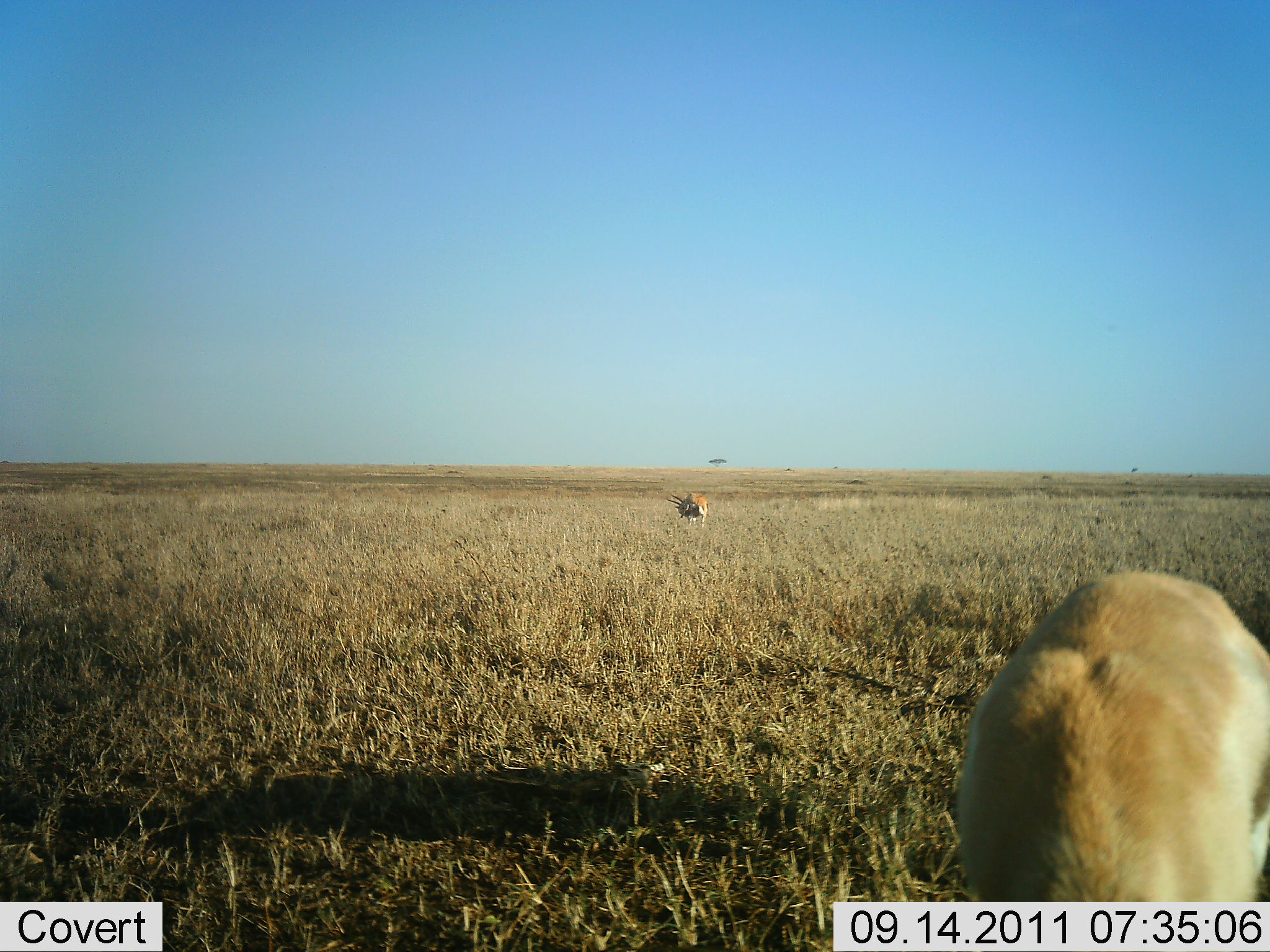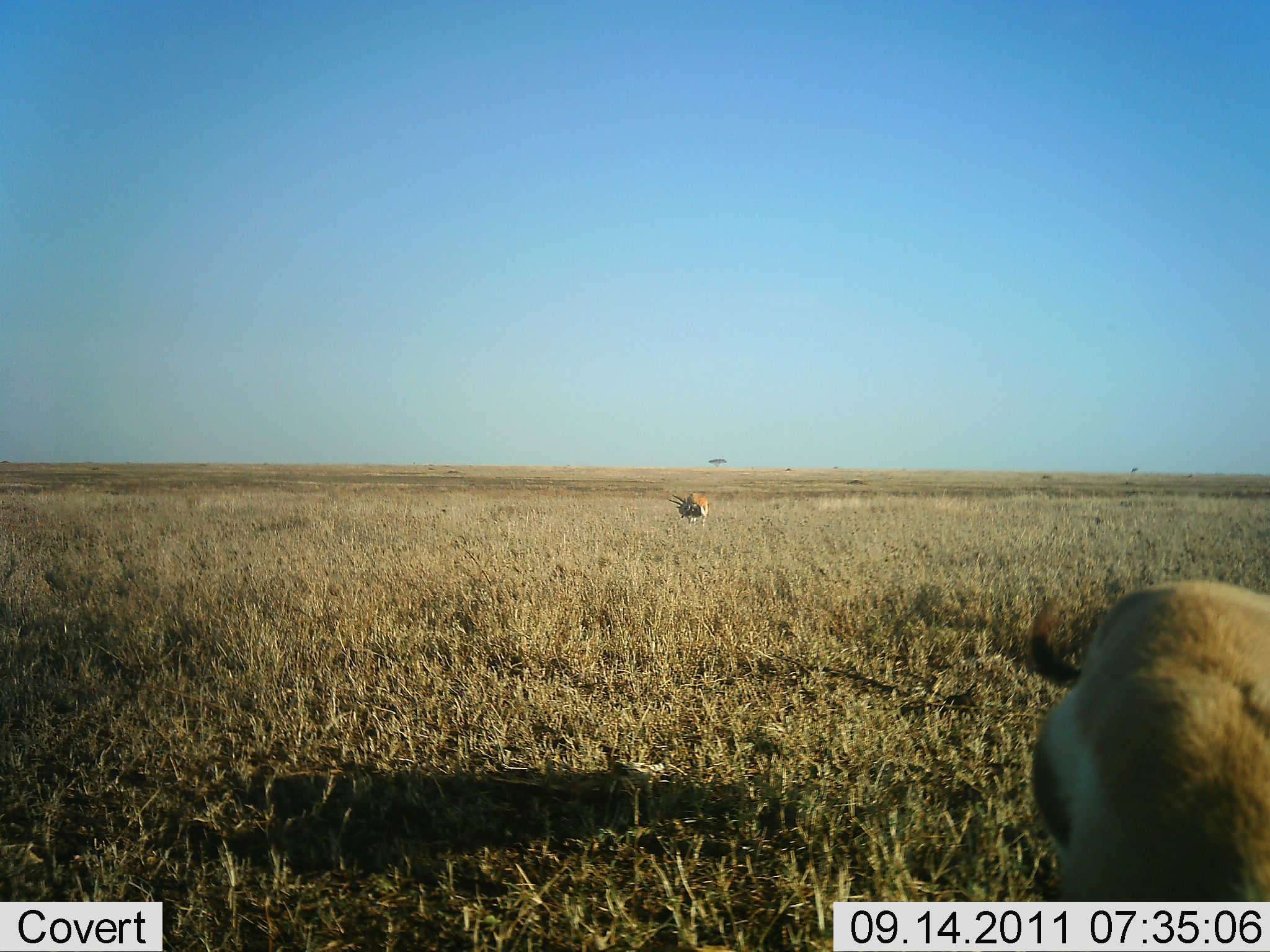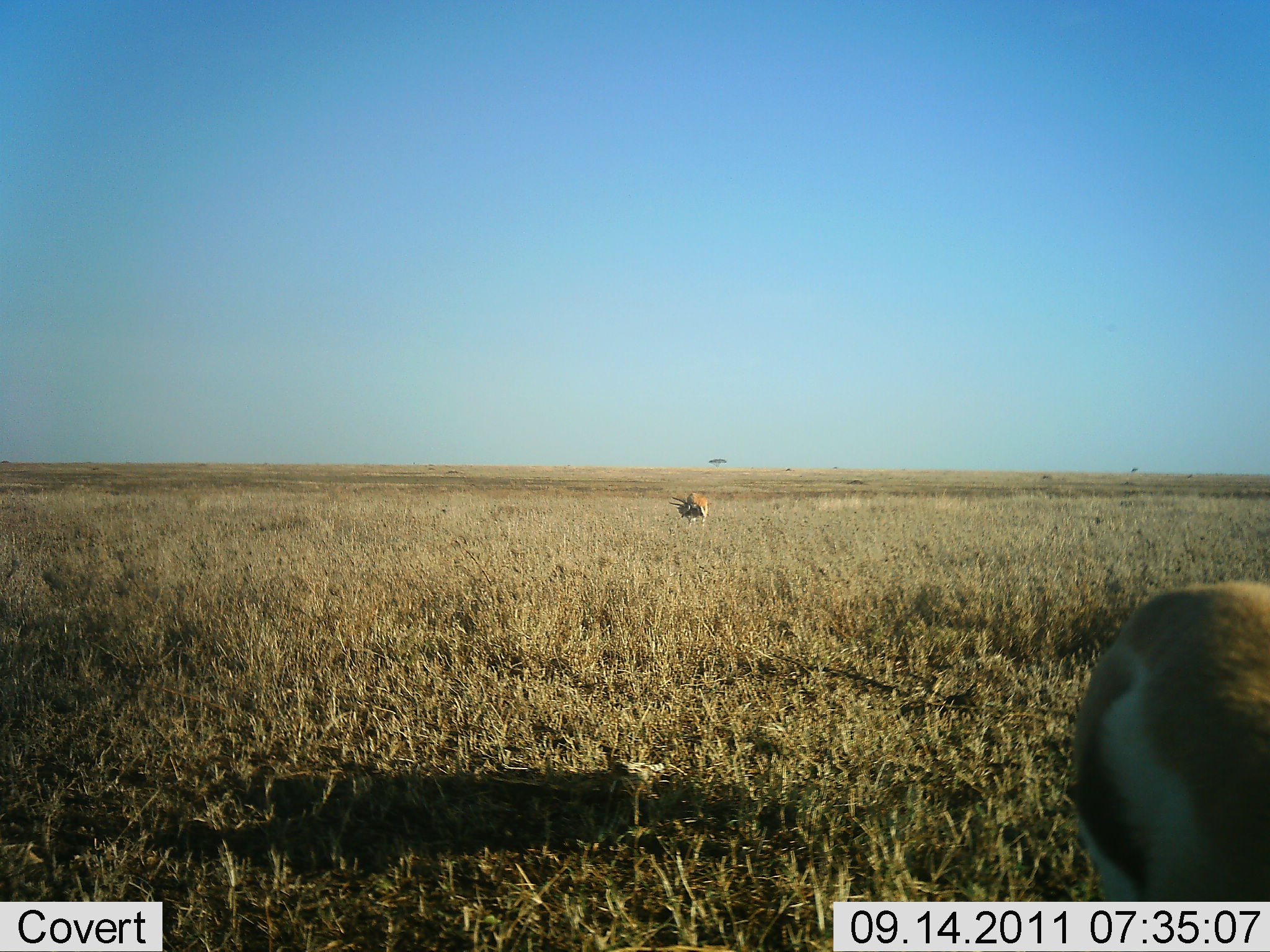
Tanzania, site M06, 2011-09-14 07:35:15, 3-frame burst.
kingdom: Animalia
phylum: Chordata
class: Mammalia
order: Artiodactyla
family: Bovidae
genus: Eudorcas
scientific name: Eudorcas thomsonii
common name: thomson's gazelle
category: gazellethomsons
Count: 2.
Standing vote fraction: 50%.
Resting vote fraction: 0%.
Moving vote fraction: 33%.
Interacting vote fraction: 0%.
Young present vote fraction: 0%.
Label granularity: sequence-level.